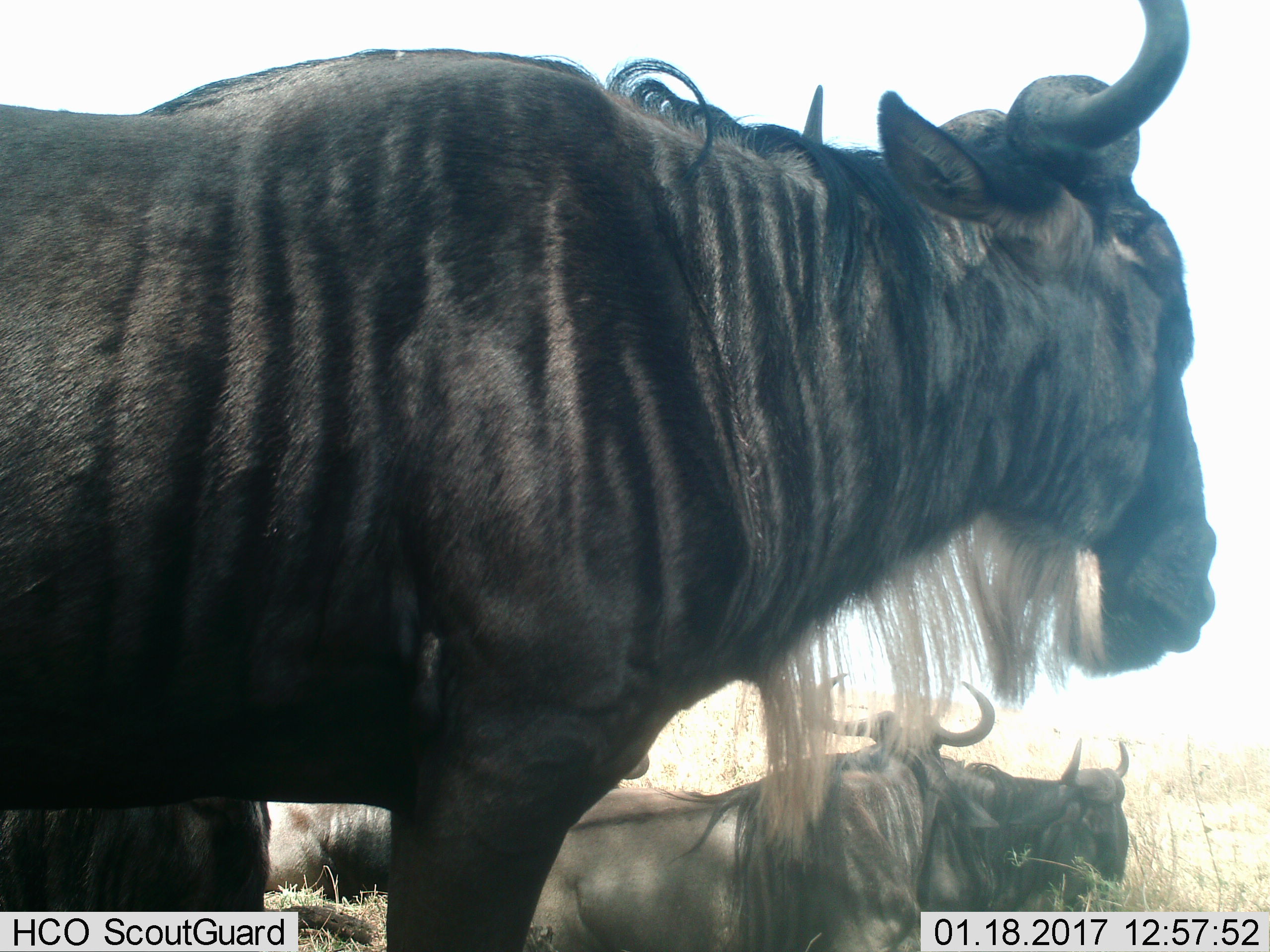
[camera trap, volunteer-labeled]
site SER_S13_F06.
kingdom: Animalia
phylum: Chordata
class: Mammalia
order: Artiodactyla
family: Bovidae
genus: Connochaetes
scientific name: Connochaetes taurinus taurinus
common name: blue wildebeest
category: wildebeestblue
Wildebeestblue (blue wildebeest) (Connochaetes taurinus taurinus), count 4. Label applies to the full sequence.